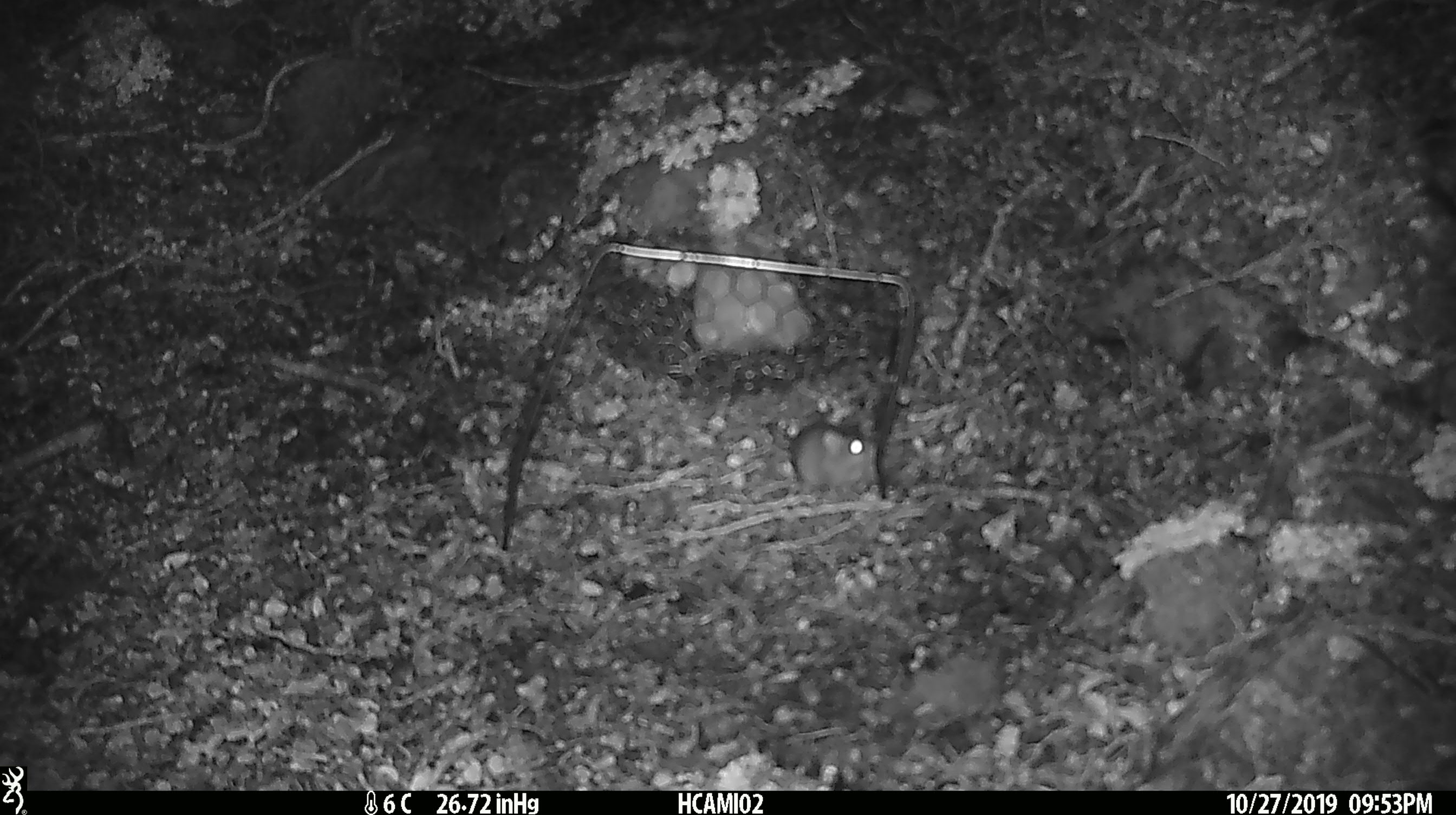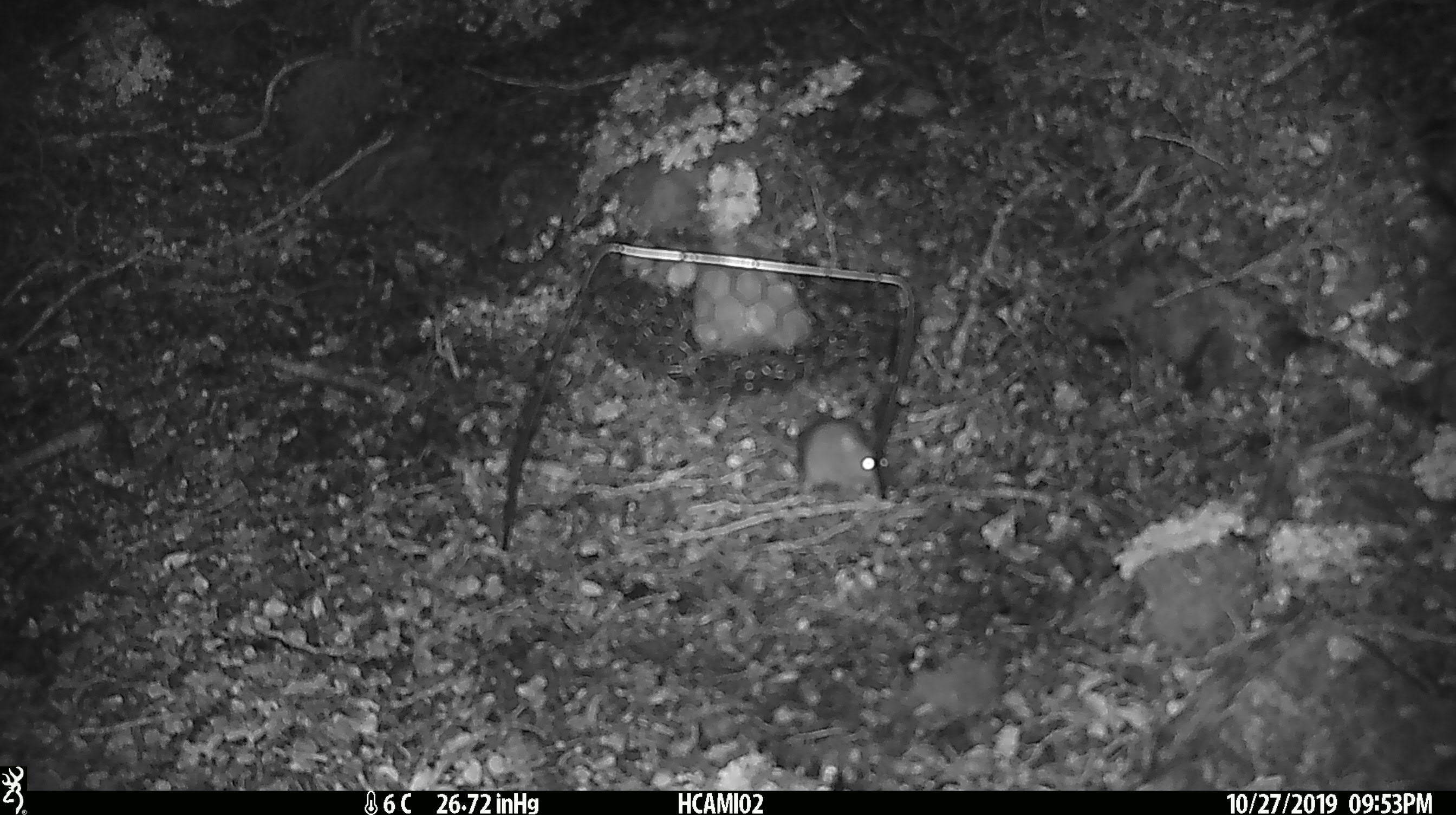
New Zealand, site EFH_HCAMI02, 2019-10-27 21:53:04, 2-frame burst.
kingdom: Animalia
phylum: Chordata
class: Mammalia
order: Rodentia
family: Muridae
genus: Mus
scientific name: Mus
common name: mouse